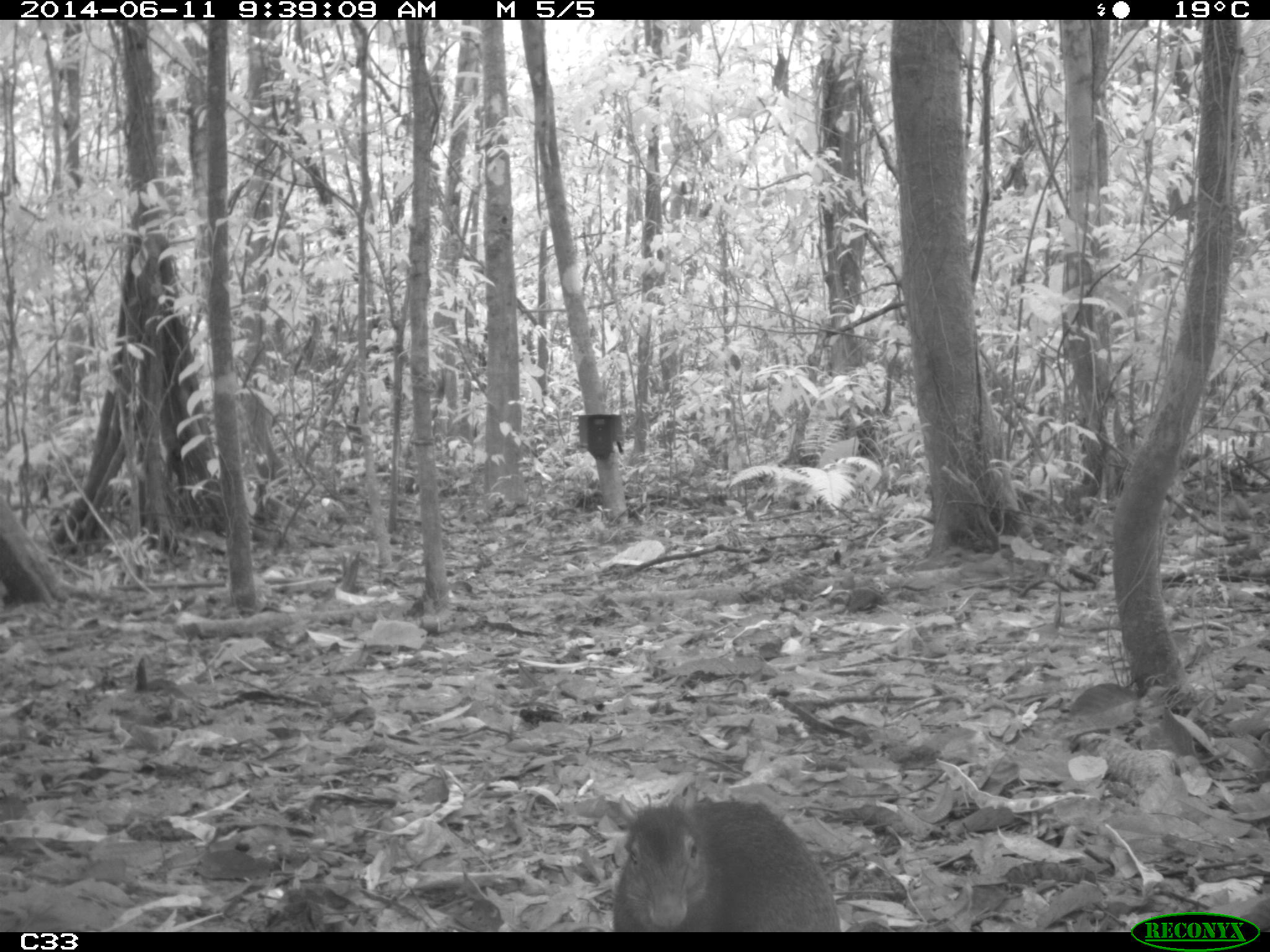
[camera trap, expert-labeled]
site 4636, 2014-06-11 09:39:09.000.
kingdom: Animalia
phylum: Chordata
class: Mammalia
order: Rodentia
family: Dasyproctidae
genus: Dasyprocta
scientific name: Dasyprocta leporina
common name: red-rumped agouti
Dasyprocta leporina (red-rumped agouti), count 1, age adult.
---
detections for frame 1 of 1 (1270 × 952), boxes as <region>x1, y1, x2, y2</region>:
dasyprocta leporina: <region>607, 779, 839, 930</region>